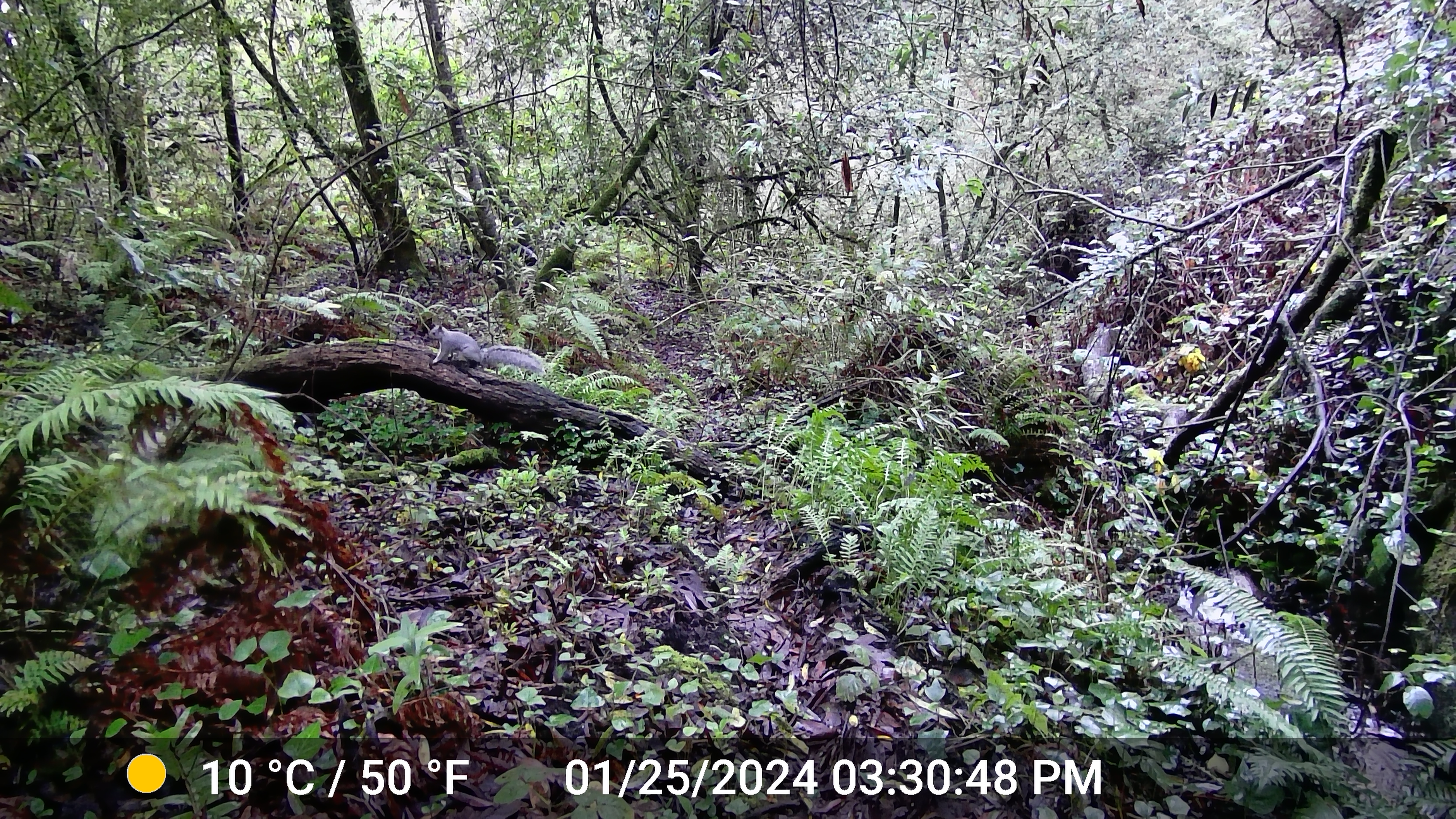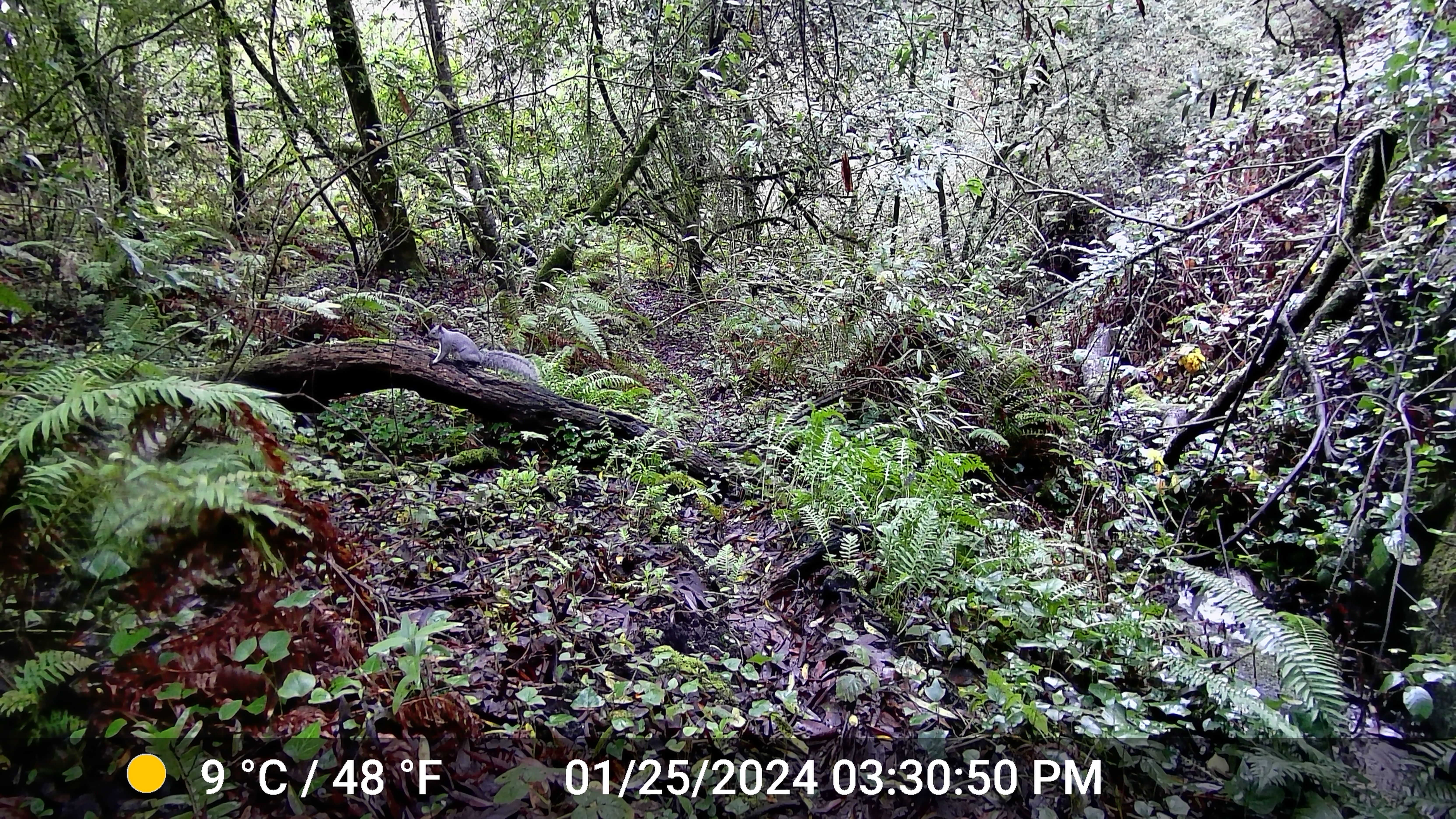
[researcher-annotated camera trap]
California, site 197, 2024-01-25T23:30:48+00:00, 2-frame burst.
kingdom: Animalia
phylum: Chordata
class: Mammalia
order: Rodentia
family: Sciuridae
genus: Sciurus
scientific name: Sciurus griseus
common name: western gray squirrel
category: western grey squirrel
Western grey squirrel (western gray squirrel) (Sciurus griseus).